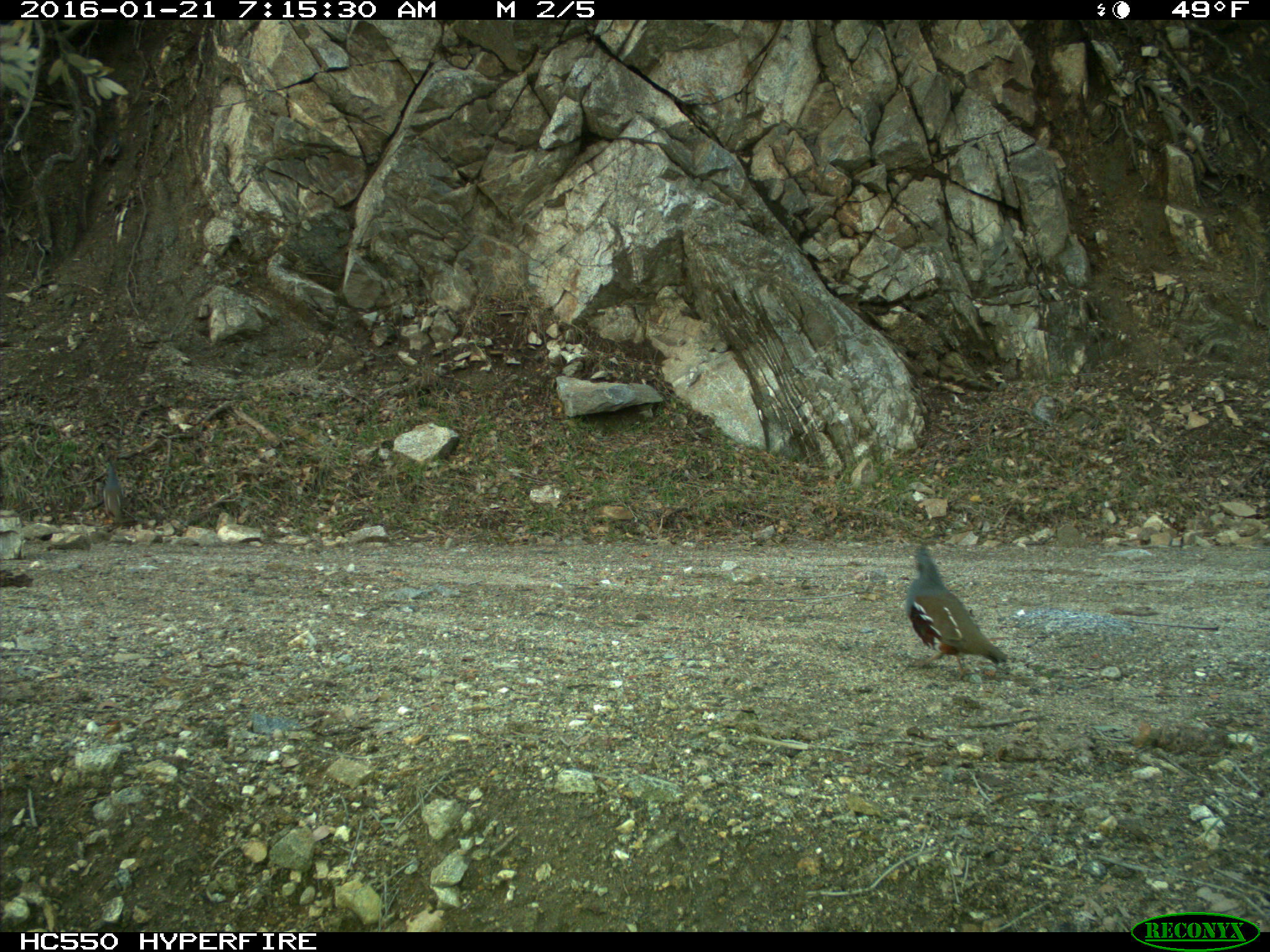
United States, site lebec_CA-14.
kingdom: Animalia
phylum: Chordata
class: Aves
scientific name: Aves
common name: birds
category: unidentified bird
Unidentified bird (birds) (Aves).